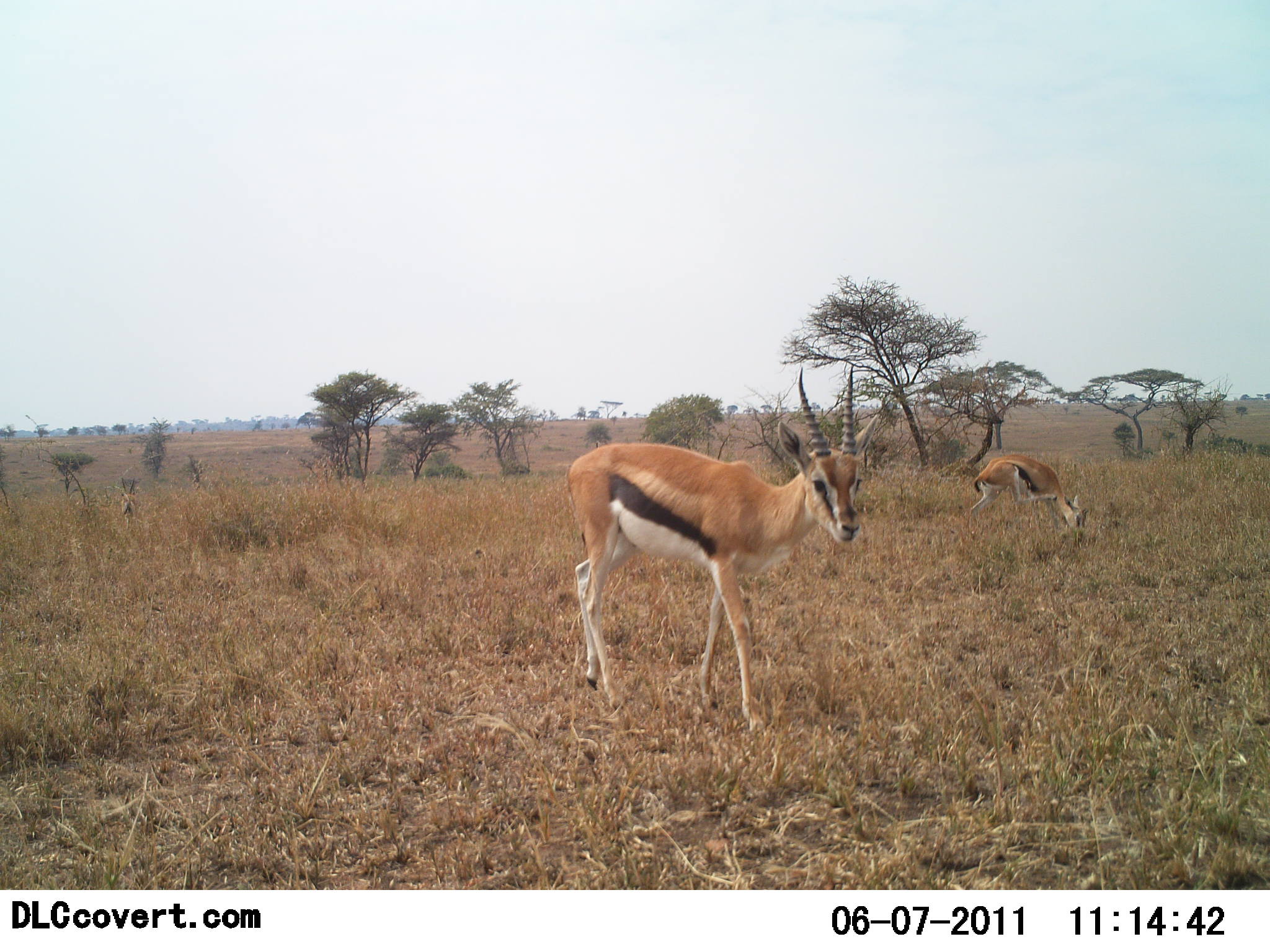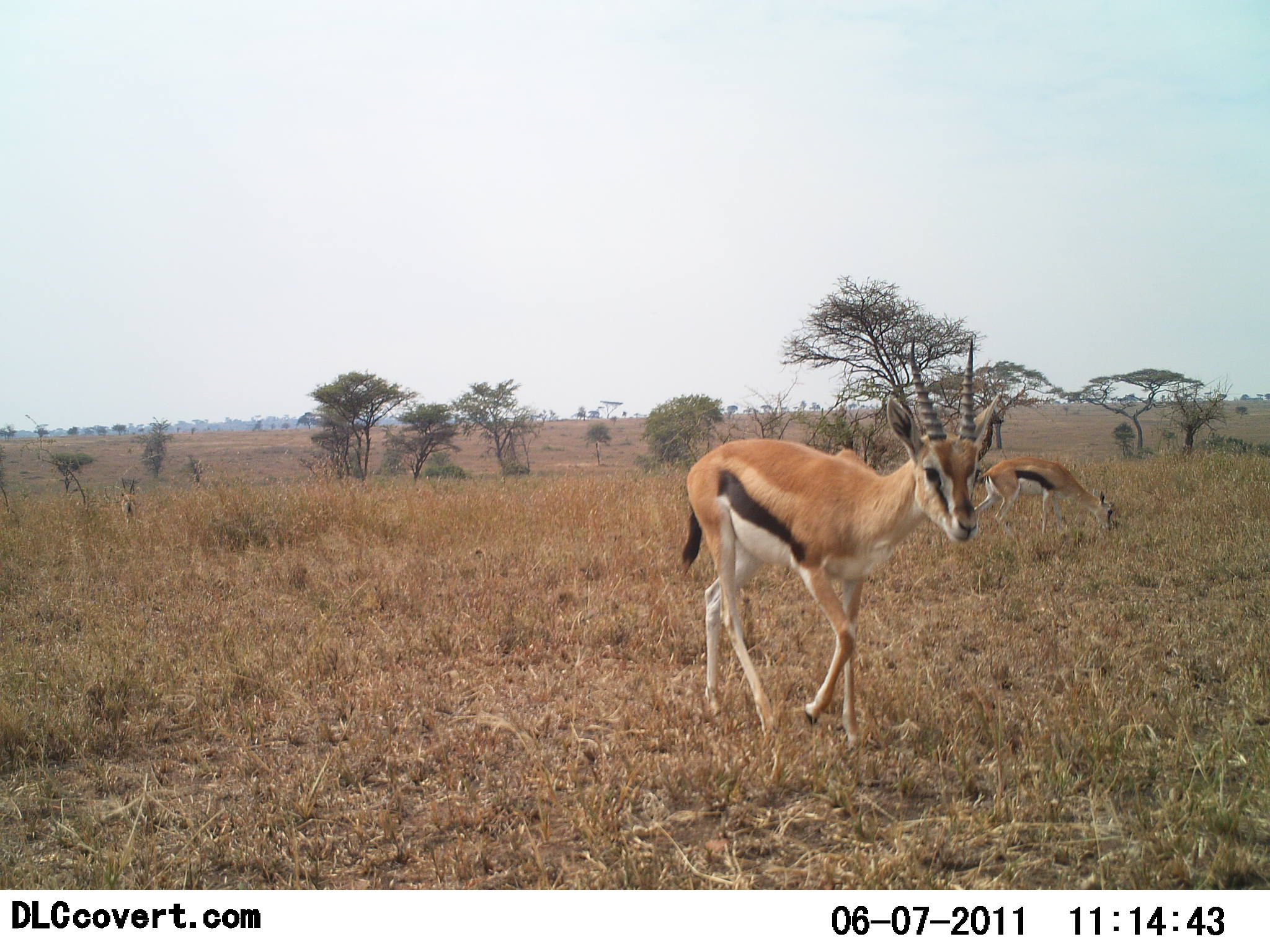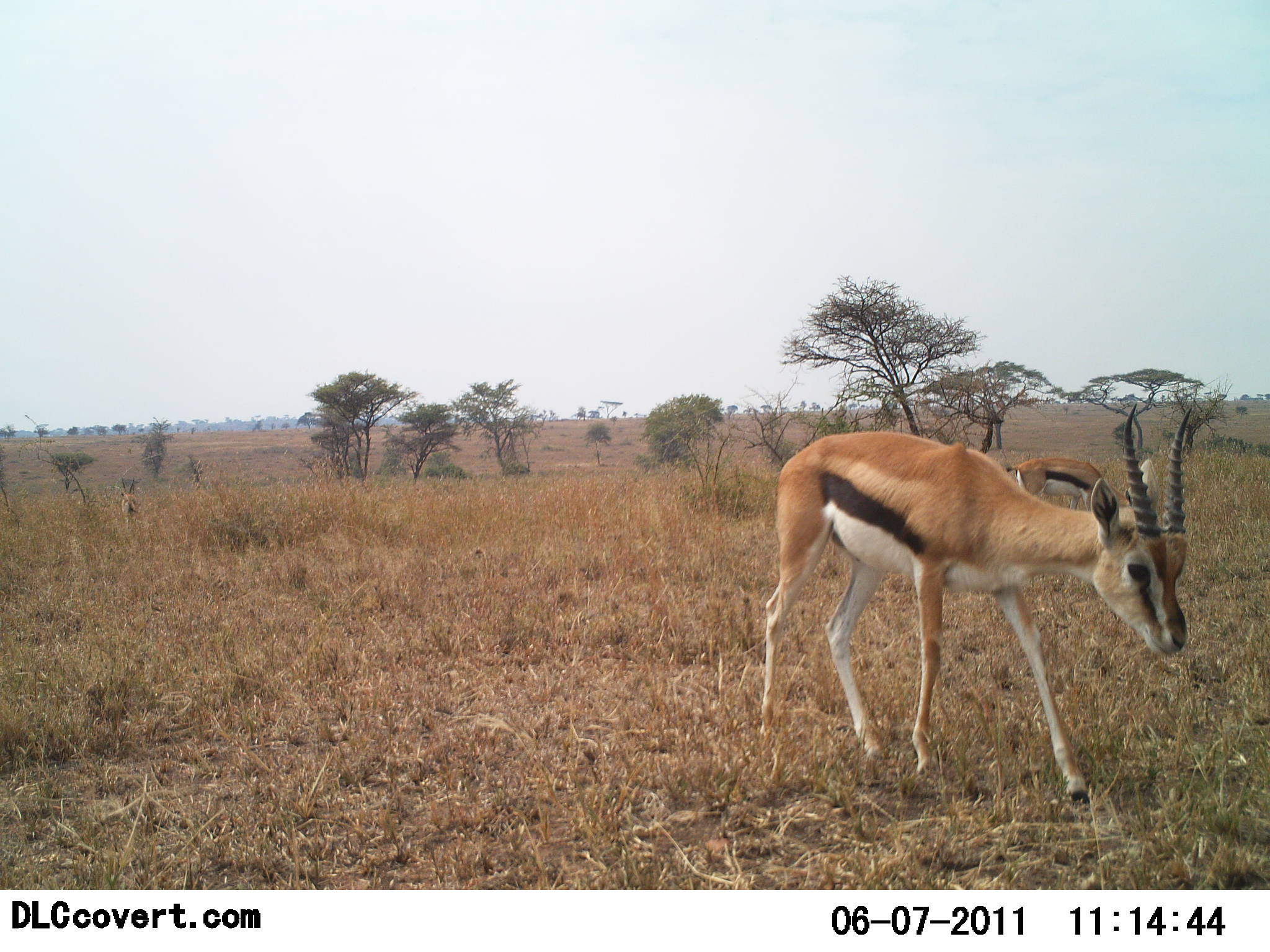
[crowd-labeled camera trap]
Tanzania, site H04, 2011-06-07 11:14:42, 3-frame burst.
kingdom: Animalia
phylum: Chordata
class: Mammalia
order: Artiodactyla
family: Bovidae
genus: Eudorcas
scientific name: Eudorcas thomsonii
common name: thomson's gazelle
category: gazellethomsons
Gazellethomsons (thomson's gazelle) (Eudorcas thomsonii), count 2. Behavior (volunteer vote fractions): standing 33%, resting 0%, moving 92%, interacting 0%. Young present (vote fraction): 0%. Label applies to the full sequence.